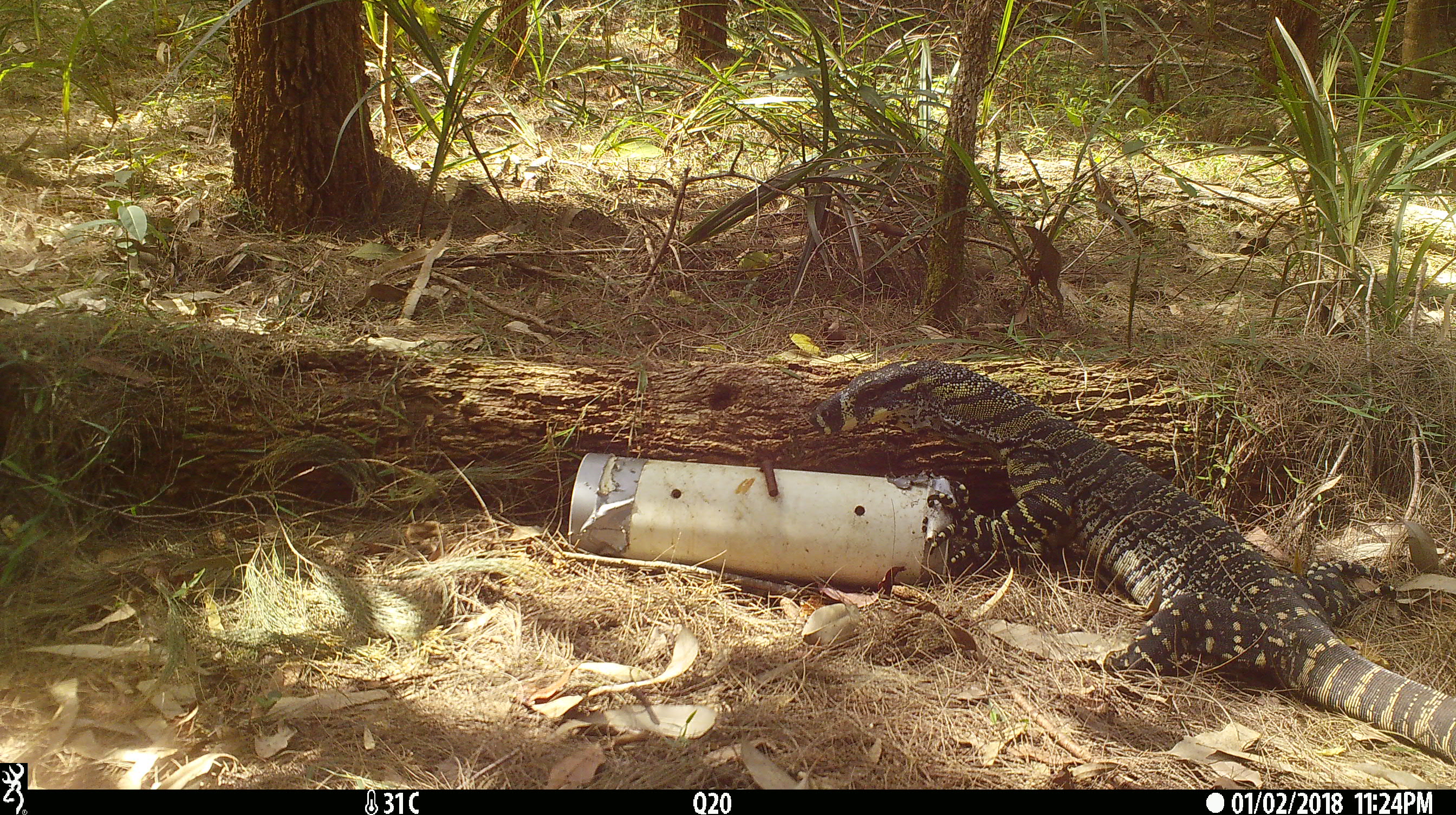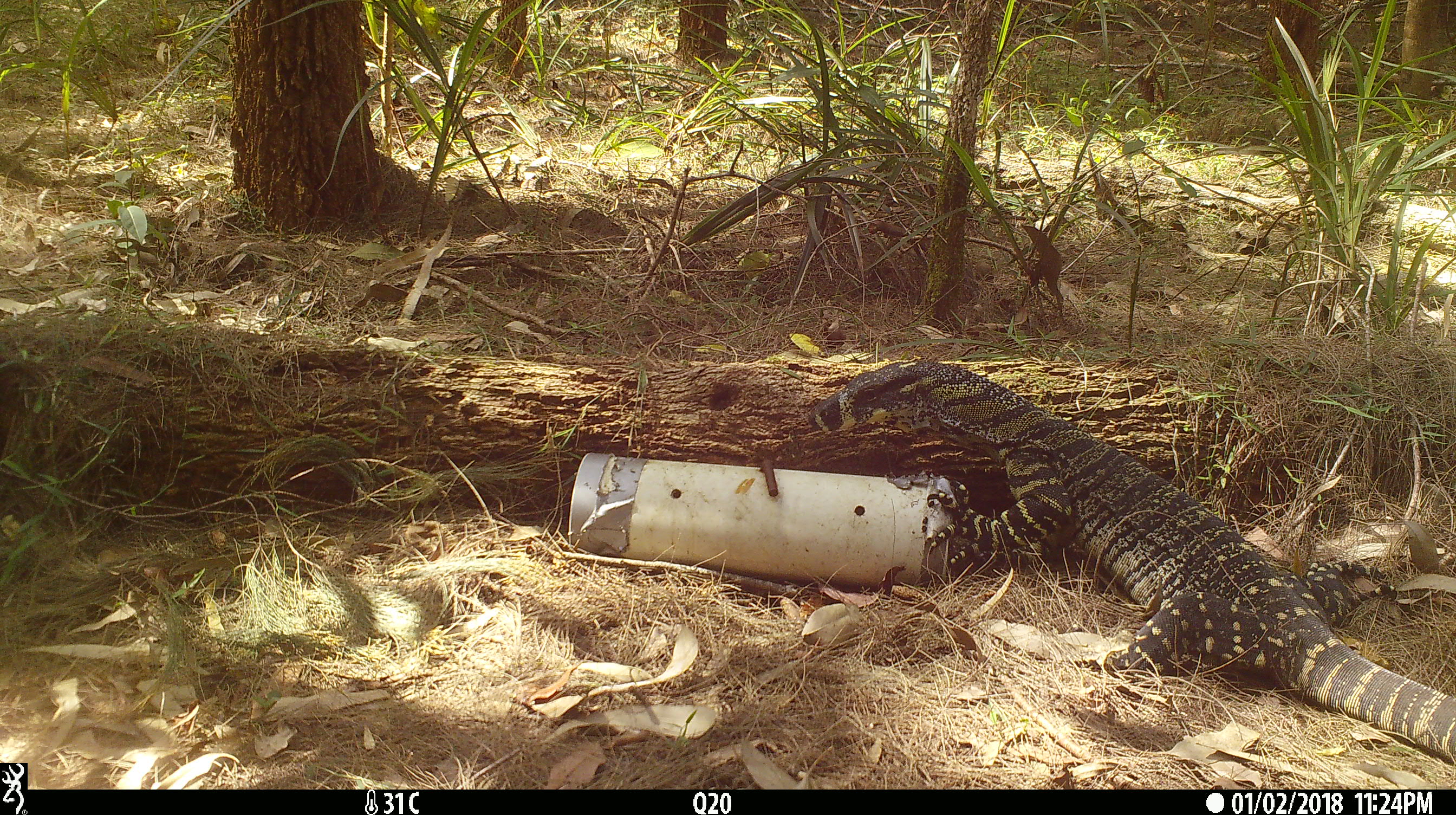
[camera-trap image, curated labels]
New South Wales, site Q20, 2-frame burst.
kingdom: Animalia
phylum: Chordata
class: Reptilia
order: Squamata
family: Varanidae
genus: Varanus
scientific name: Varanus varius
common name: lace monitor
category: goanna